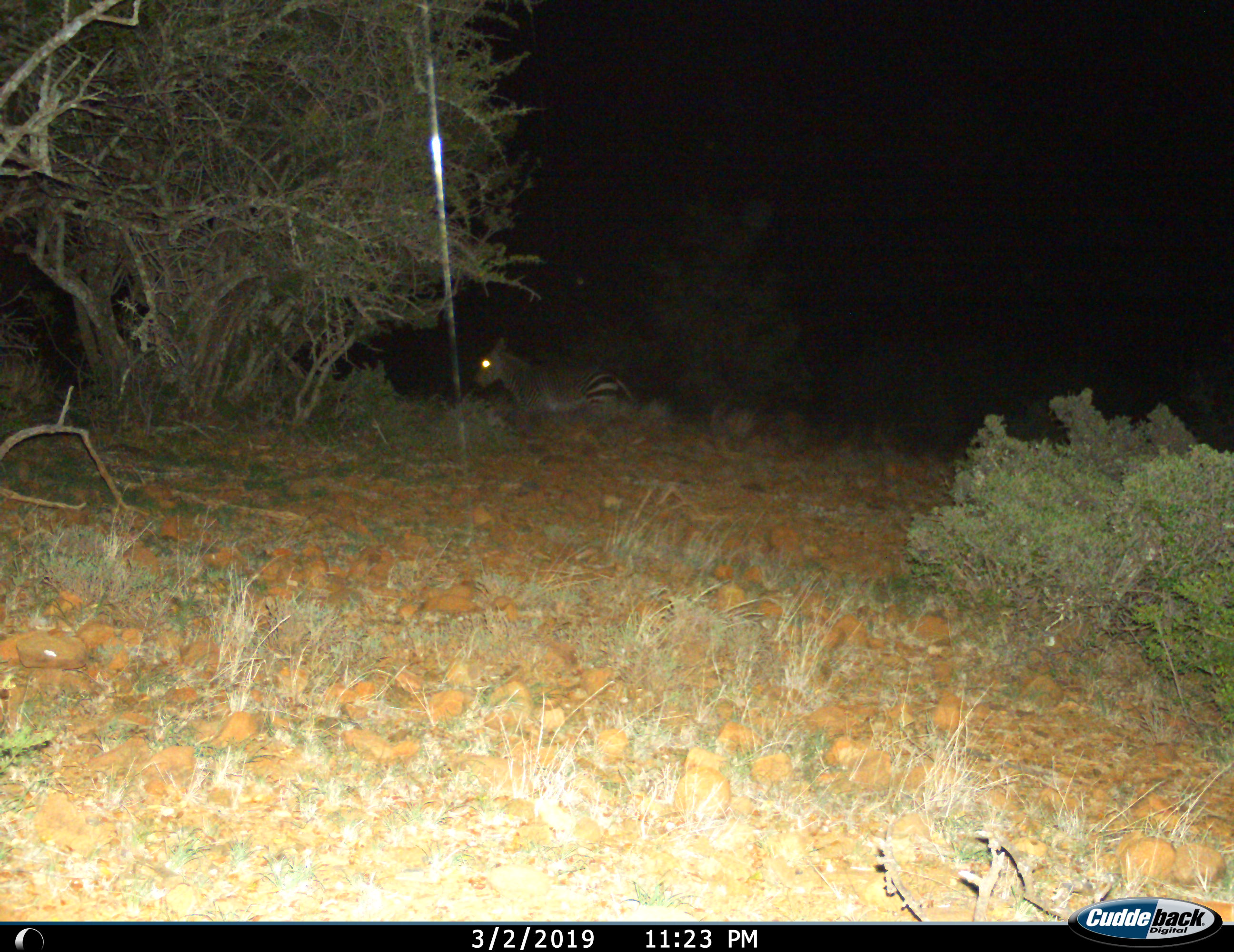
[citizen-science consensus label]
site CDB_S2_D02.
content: unidentified animal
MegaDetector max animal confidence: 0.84